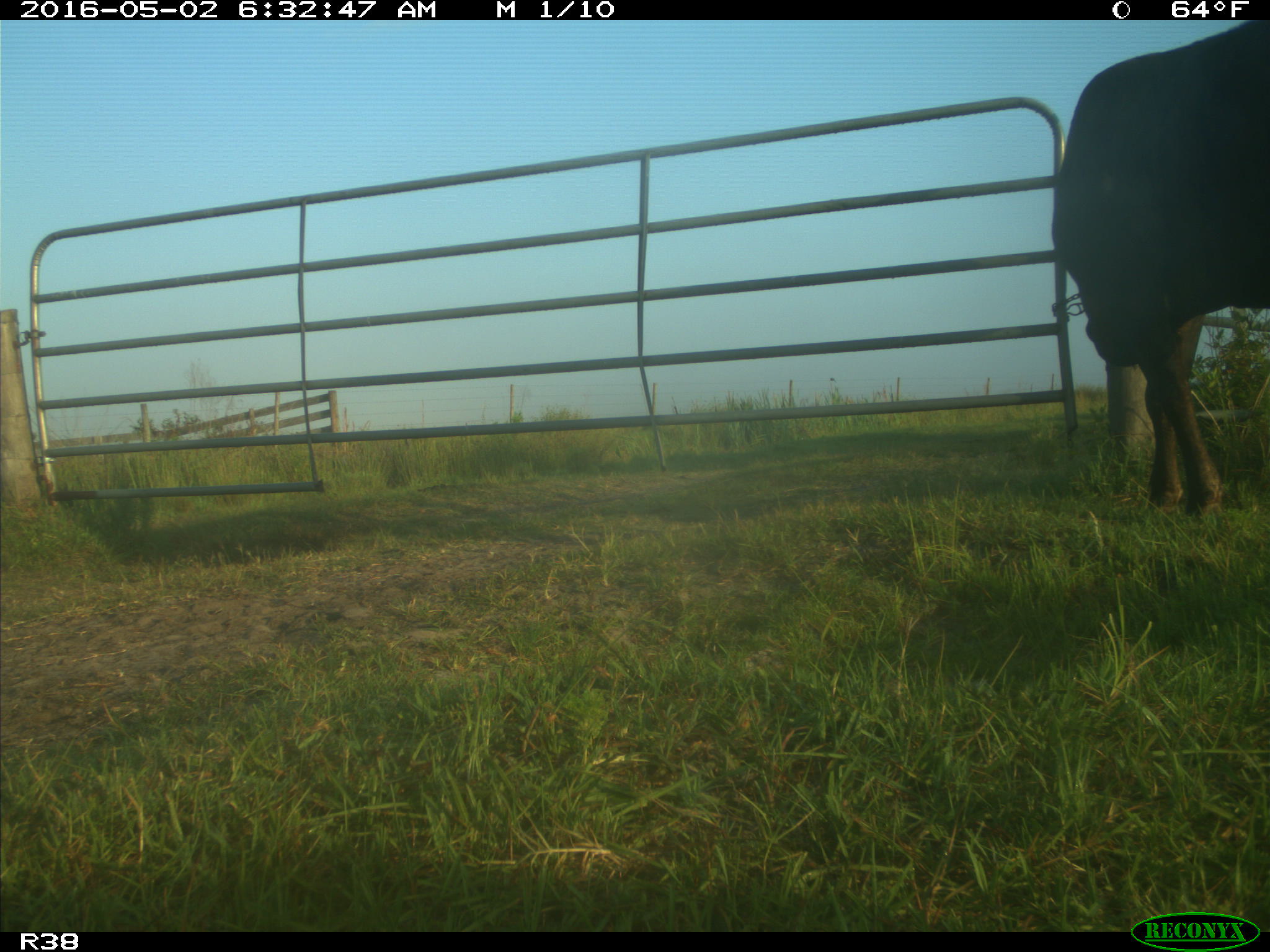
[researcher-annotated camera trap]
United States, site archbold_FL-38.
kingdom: Animalia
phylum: Chordata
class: Mammalia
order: Artiodactyla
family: Bovidae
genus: Bos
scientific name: Bos taurus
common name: domestic cow